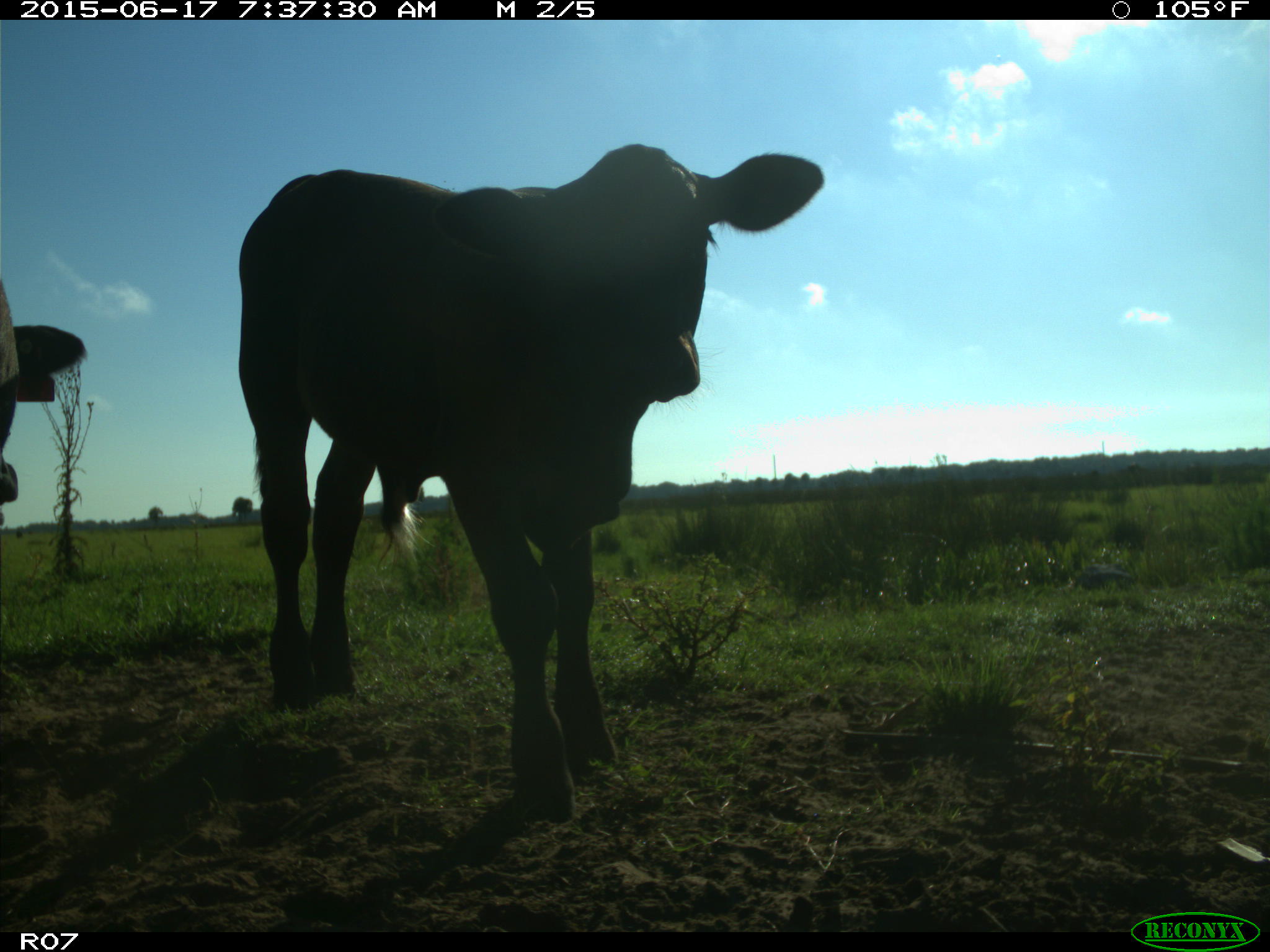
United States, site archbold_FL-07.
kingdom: Animalia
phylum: Chordata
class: Mammalia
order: Artiodactyla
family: Bovidae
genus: Bos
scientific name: Bos taurus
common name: domestic cow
Bos taurus (domestic cow).